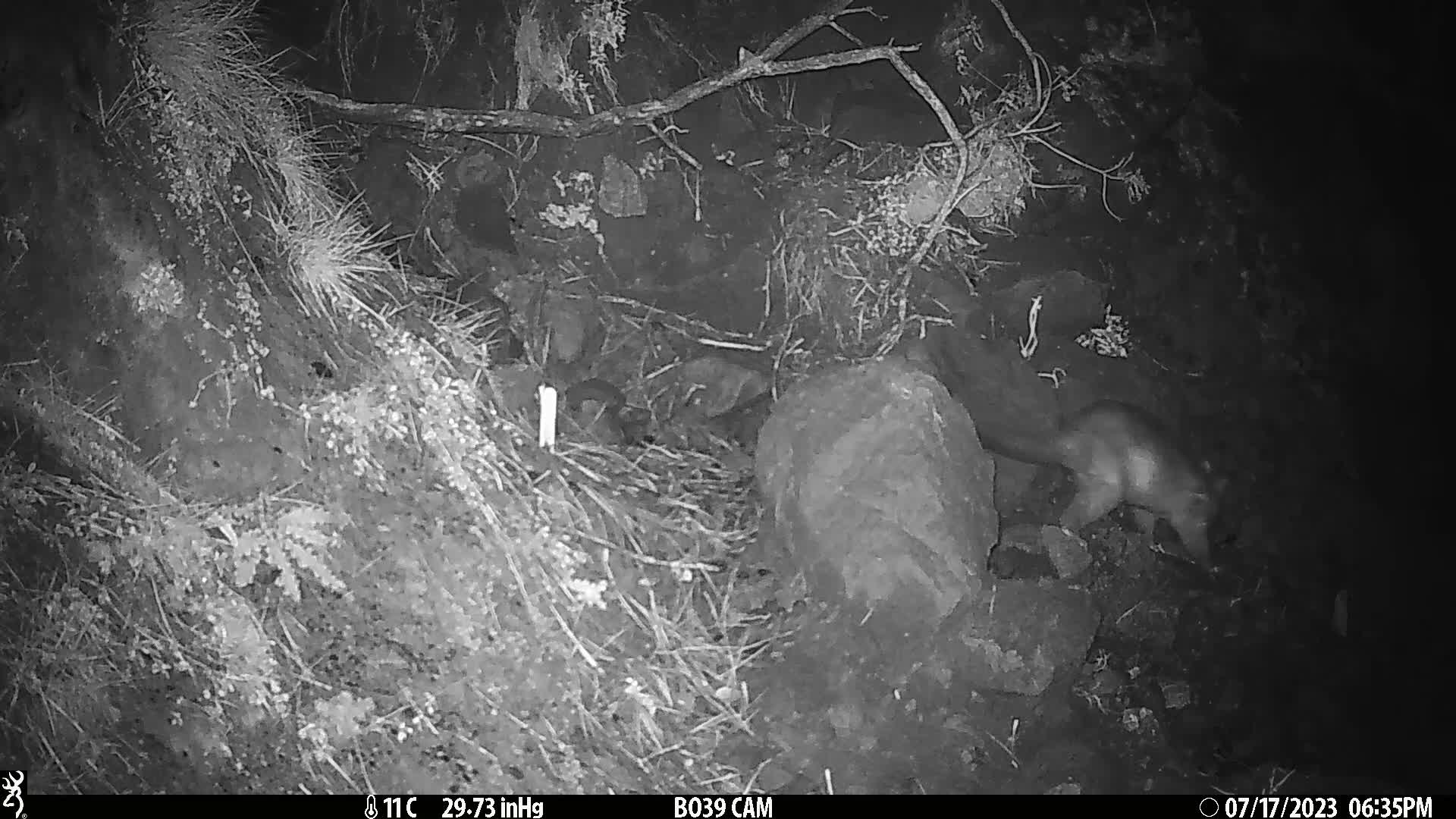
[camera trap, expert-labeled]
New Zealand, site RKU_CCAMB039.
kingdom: Animalia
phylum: Chordata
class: Mammalia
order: Diprotodontia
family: Phalangeridae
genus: Trichosurus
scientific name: Trichosurus vulpecula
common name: common brushtail possum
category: possum